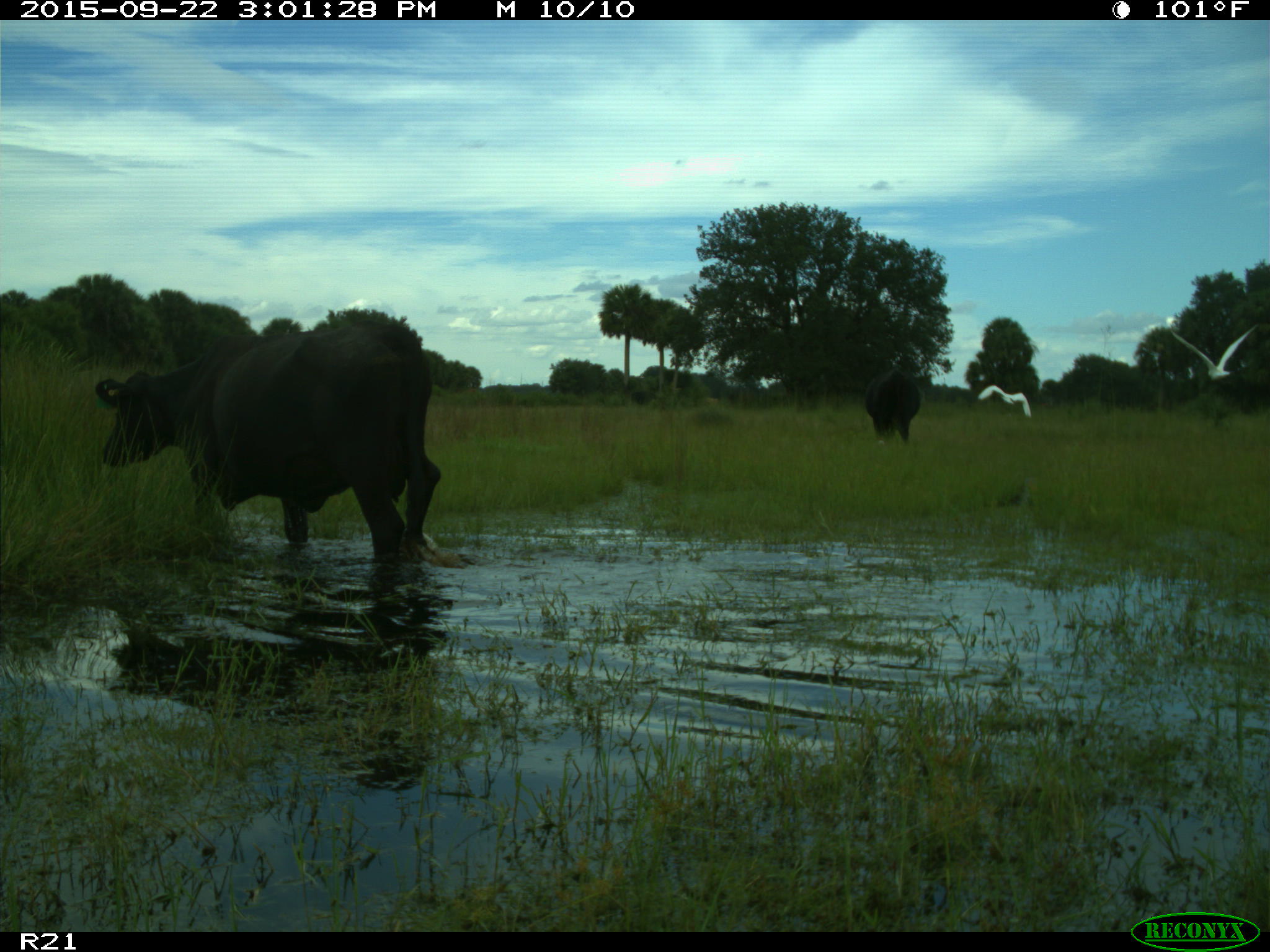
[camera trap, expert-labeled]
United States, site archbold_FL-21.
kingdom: Animalia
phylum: Chordata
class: Mammalia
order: Artiodactyla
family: Bovidae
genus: Bos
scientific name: Bos taurus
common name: domestic cow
Bos taurus (domestic cow).